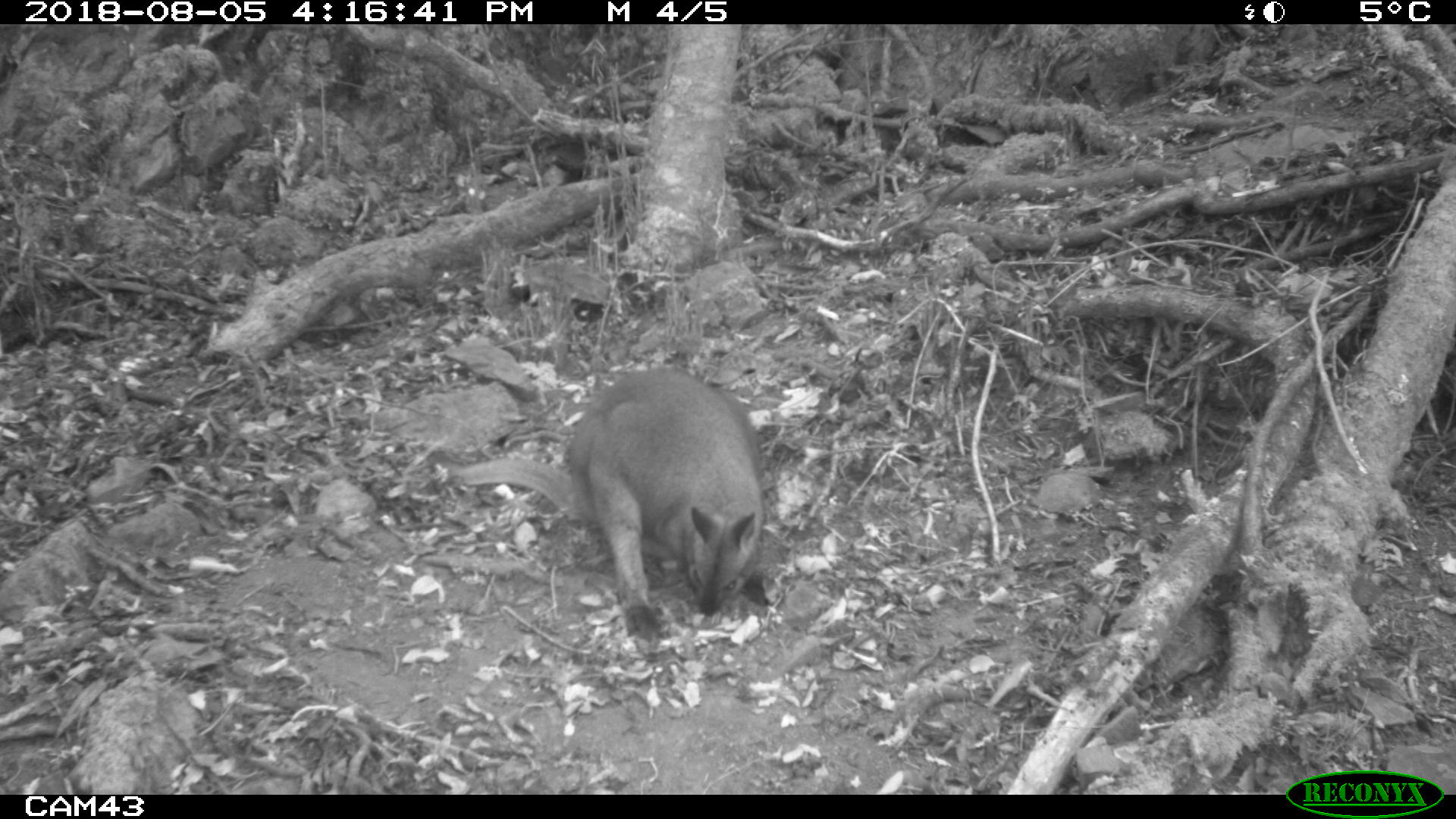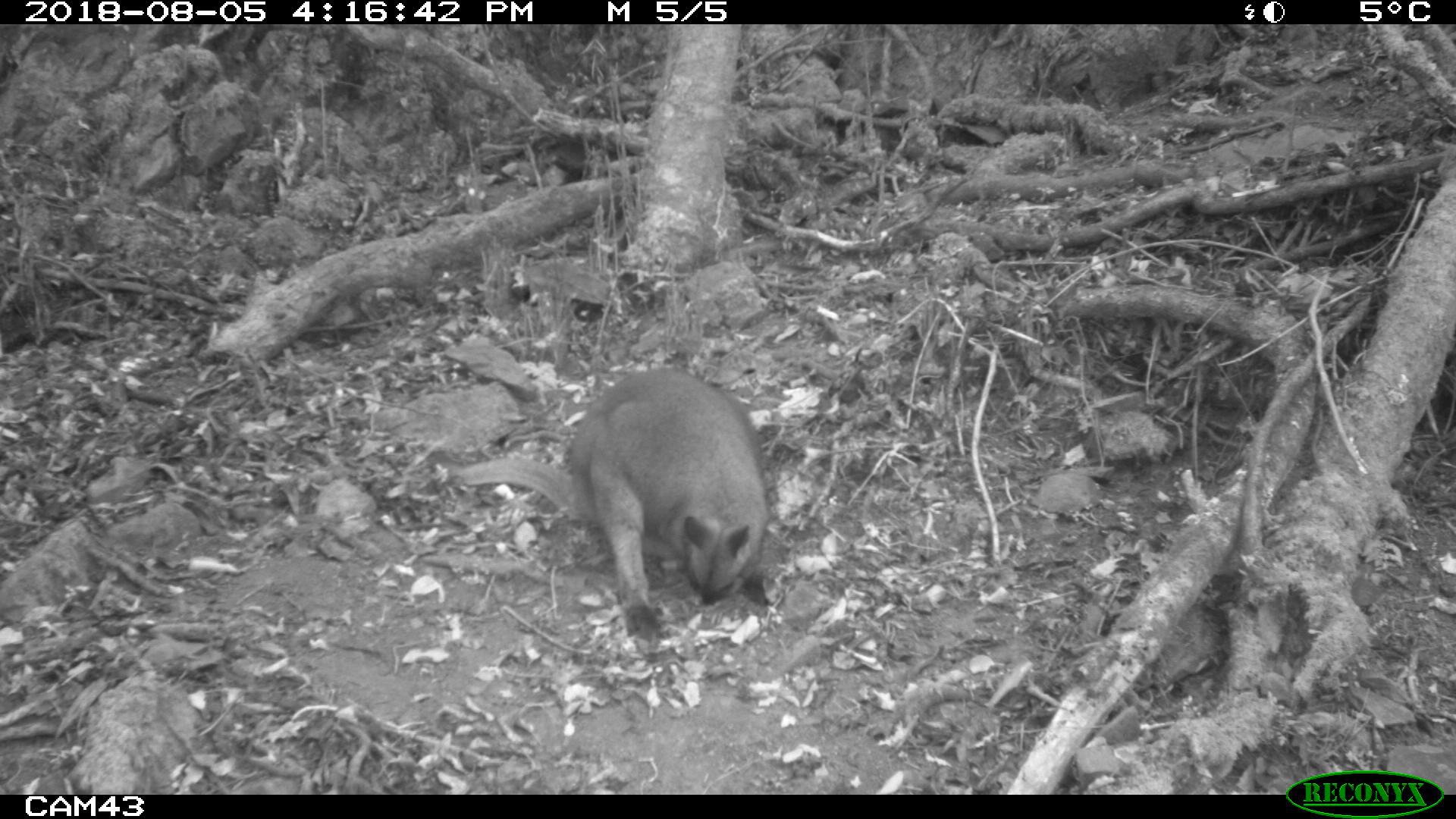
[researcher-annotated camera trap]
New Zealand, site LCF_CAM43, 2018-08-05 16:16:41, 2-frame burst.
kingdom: Animalia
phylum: Chordata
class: Mammalia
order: Diprotodontia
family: Macropodidae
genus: Notamacropus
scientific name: Notamacropus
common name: wallaby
Wallaby (Notamacropus).